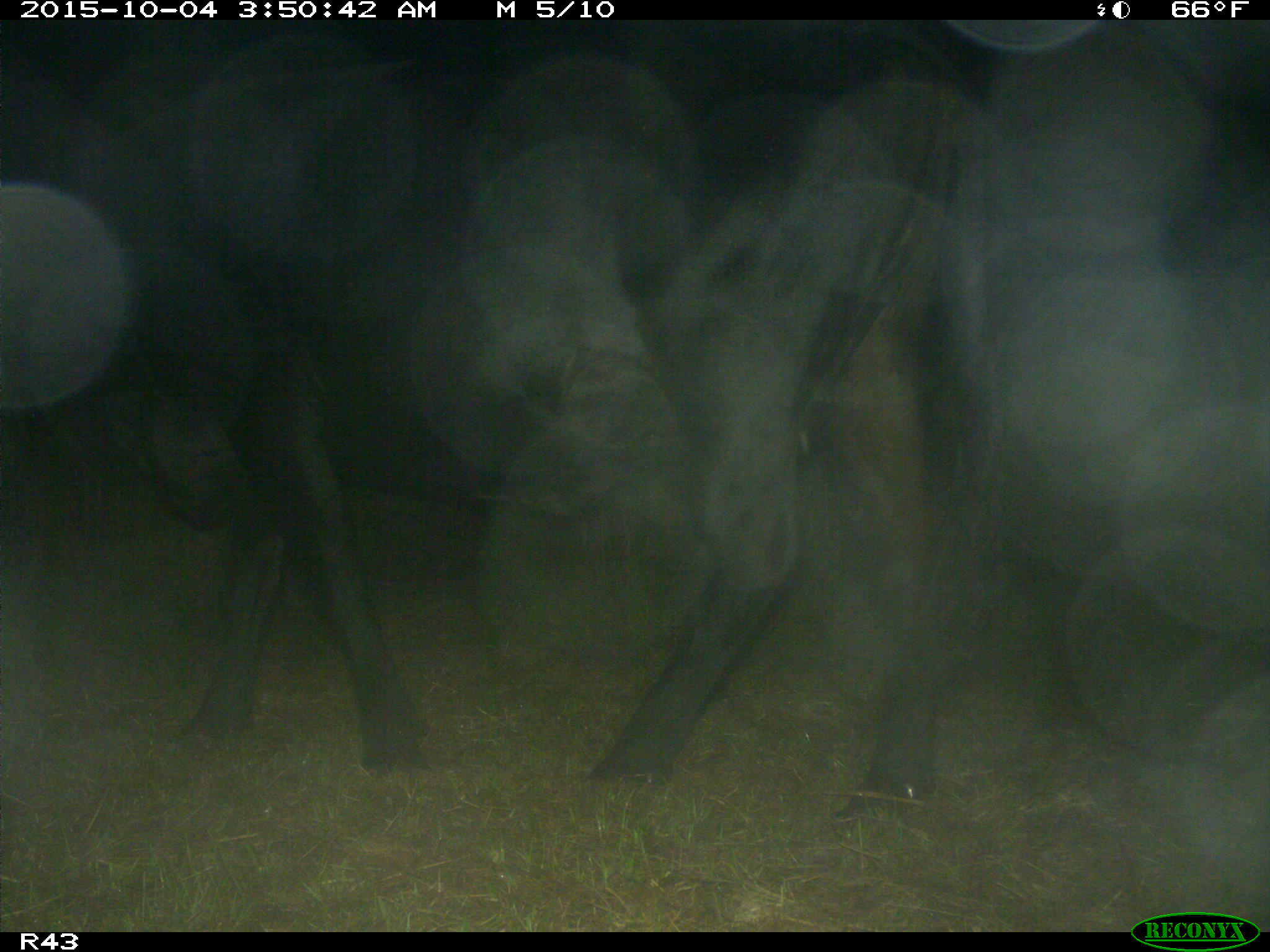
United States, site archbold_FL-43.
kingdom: Animalia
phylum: Chordata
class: Mammalia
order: Artiodactyla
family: Bovidae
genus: Bos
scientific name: Bos taurus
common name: domestic cow